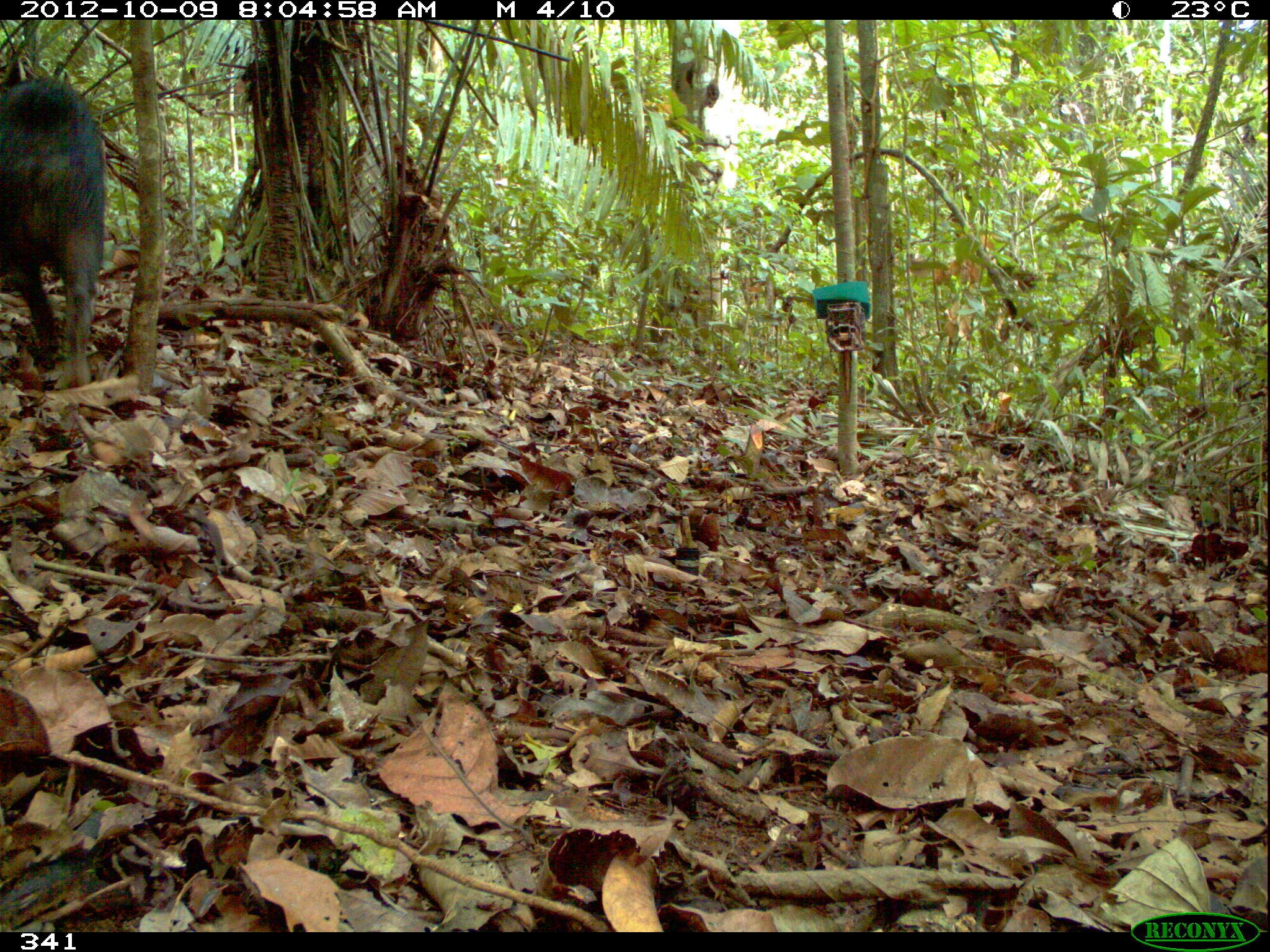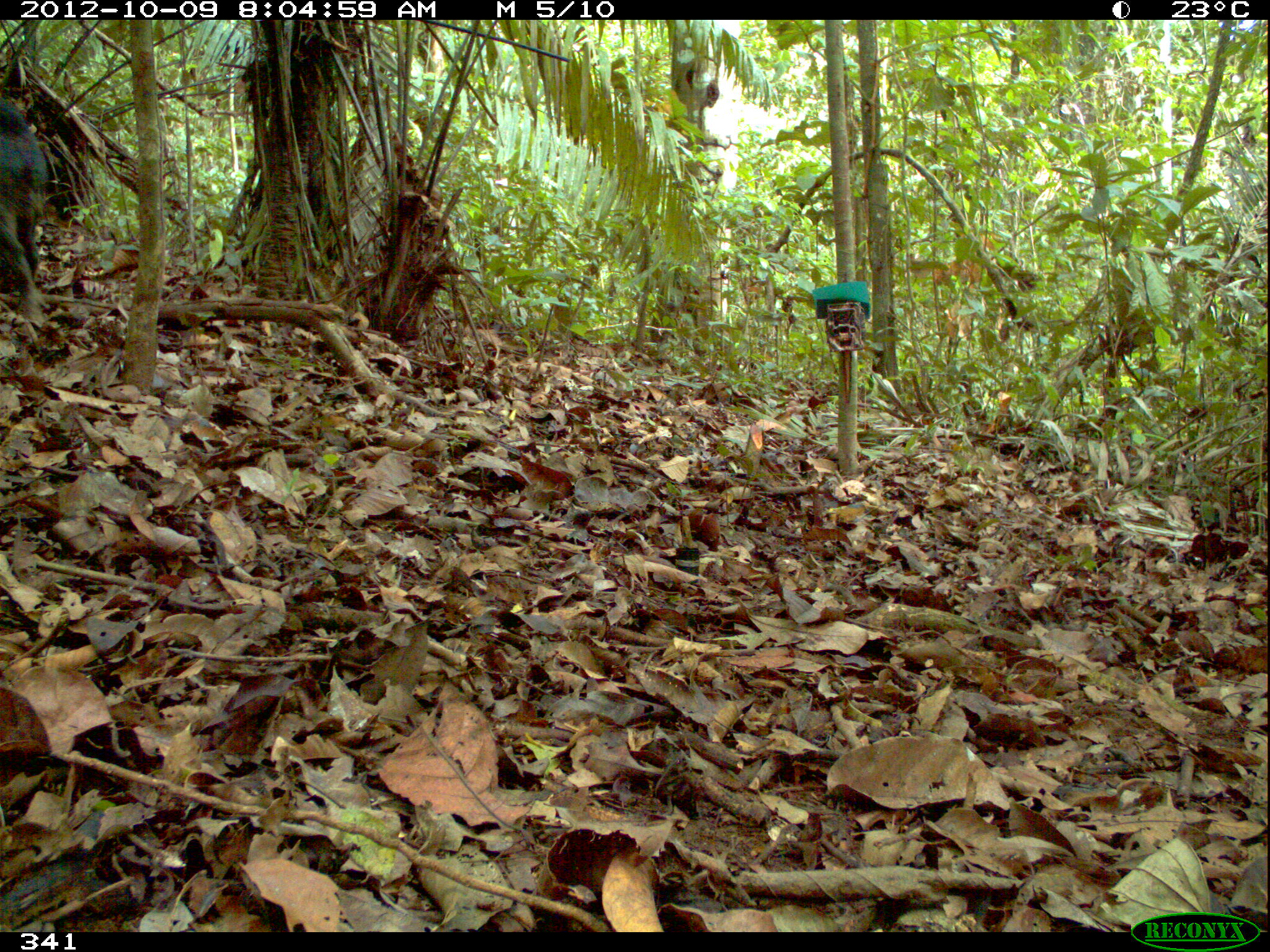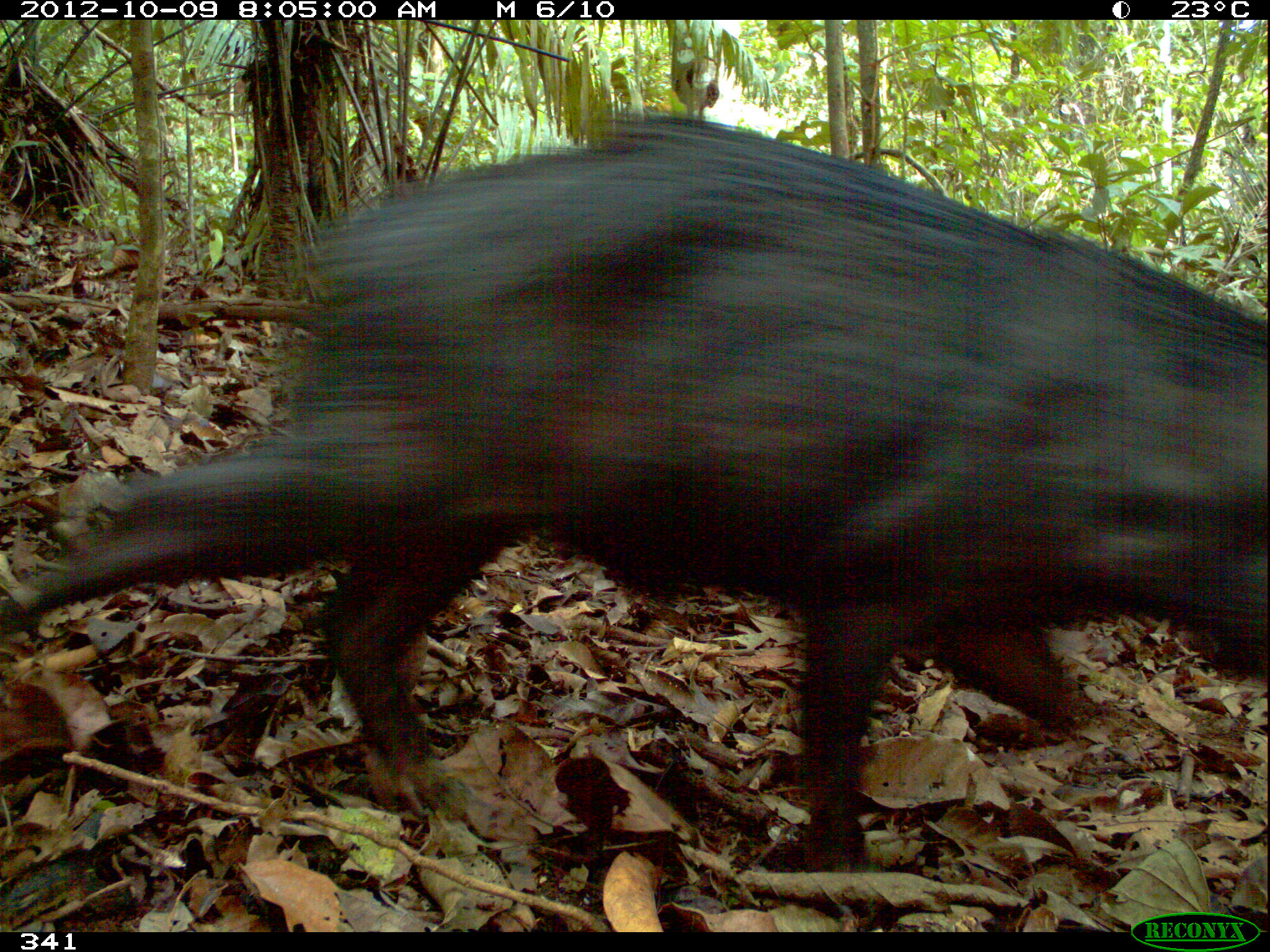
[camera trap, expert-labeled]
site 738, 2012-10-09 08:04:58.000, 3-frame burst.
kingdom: Animalia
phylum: Chordata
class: Mammalia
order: Artiodactyla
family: Tayassuidae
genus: Tayassu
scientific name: Tayassu pecari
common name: white-lipped peccary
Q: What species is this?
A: Tayassu pecari (white-lipped peccary).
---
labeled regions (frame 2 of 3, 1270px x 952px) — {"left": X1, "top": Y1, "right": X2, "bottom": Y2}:
tayassu pecari: {"left": 0, "top": 99, "right": 47, "bottom": 328}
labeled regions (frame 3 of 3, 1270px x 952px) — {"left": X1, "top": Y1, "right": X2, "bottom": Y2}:
tayassu pecari: {"left": 0, "top": 107, "right": 1268, "bottom": 867}